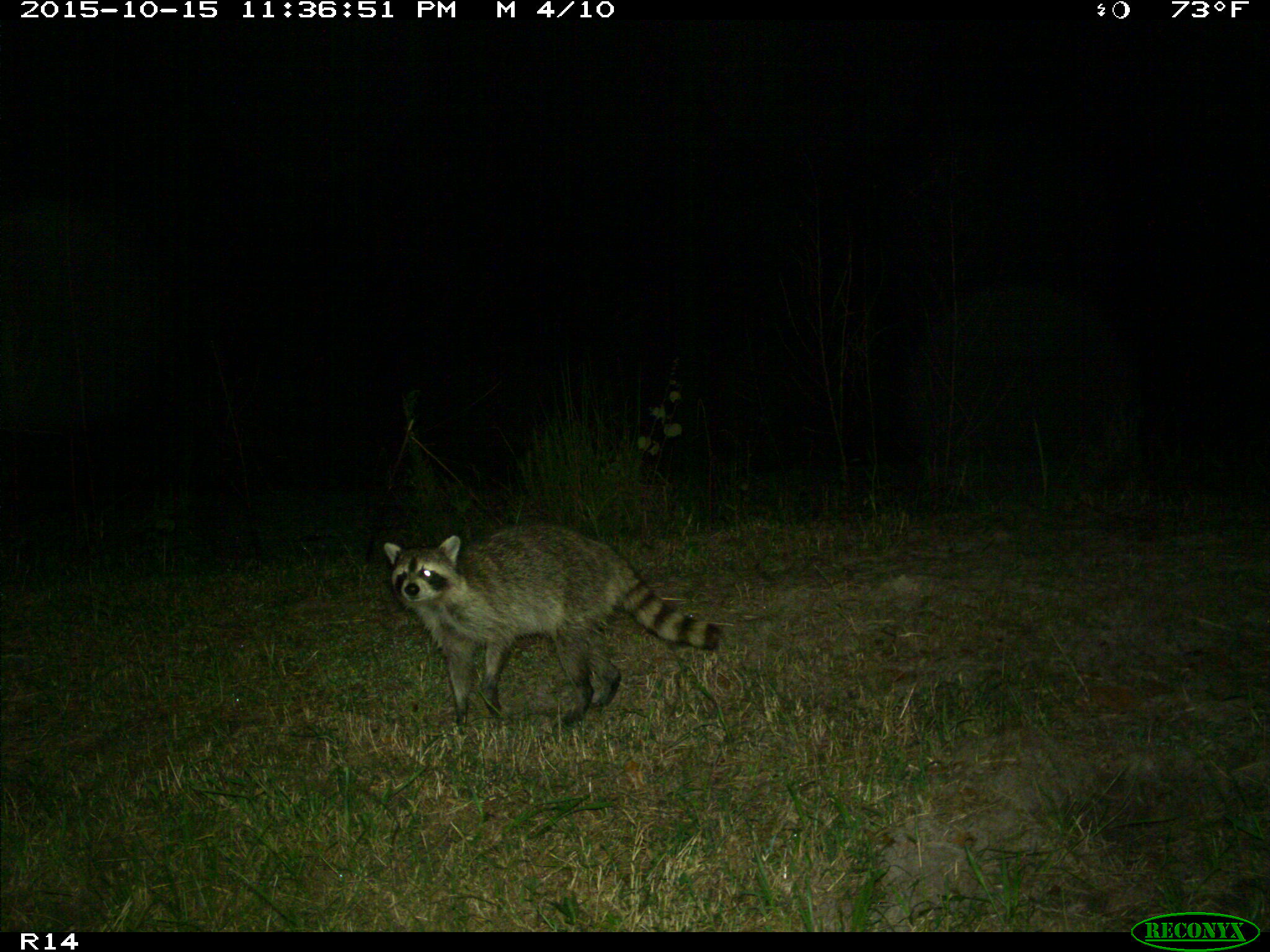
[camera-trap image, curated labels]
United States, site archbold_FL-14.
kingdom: Animalia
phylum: Chordata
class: Mammalia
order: Carnivora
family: Procyonidae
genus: Procyon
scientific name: Procyon lotor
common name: common raccoon